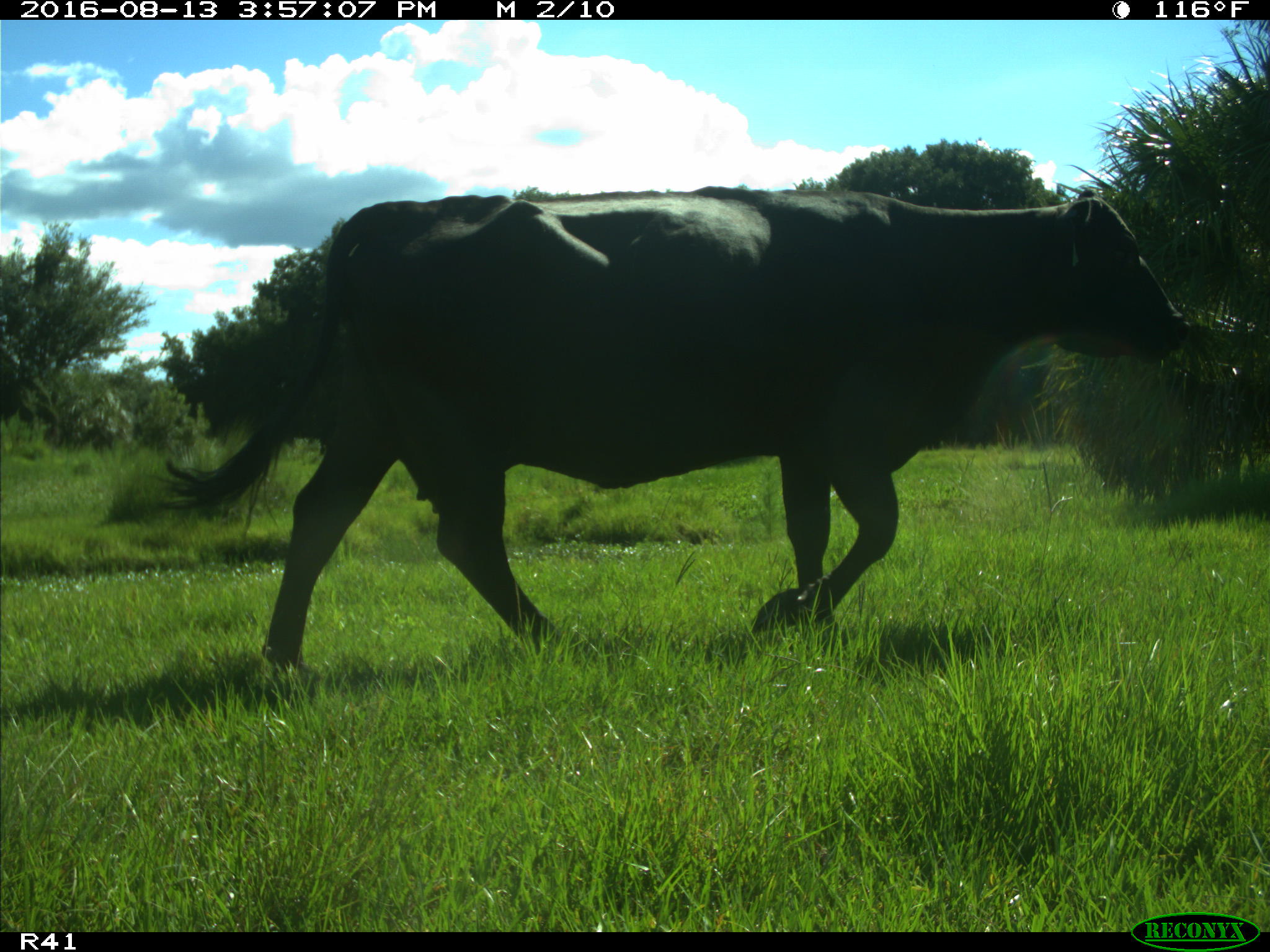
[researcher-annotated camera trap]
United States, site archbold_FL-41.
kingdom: Animalia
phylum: Chordata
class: Mammalia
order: Artiodactyla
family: Bovidae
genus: Bos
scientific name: Bos taurus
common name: domestic cow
Bos taurus (domestic cow).